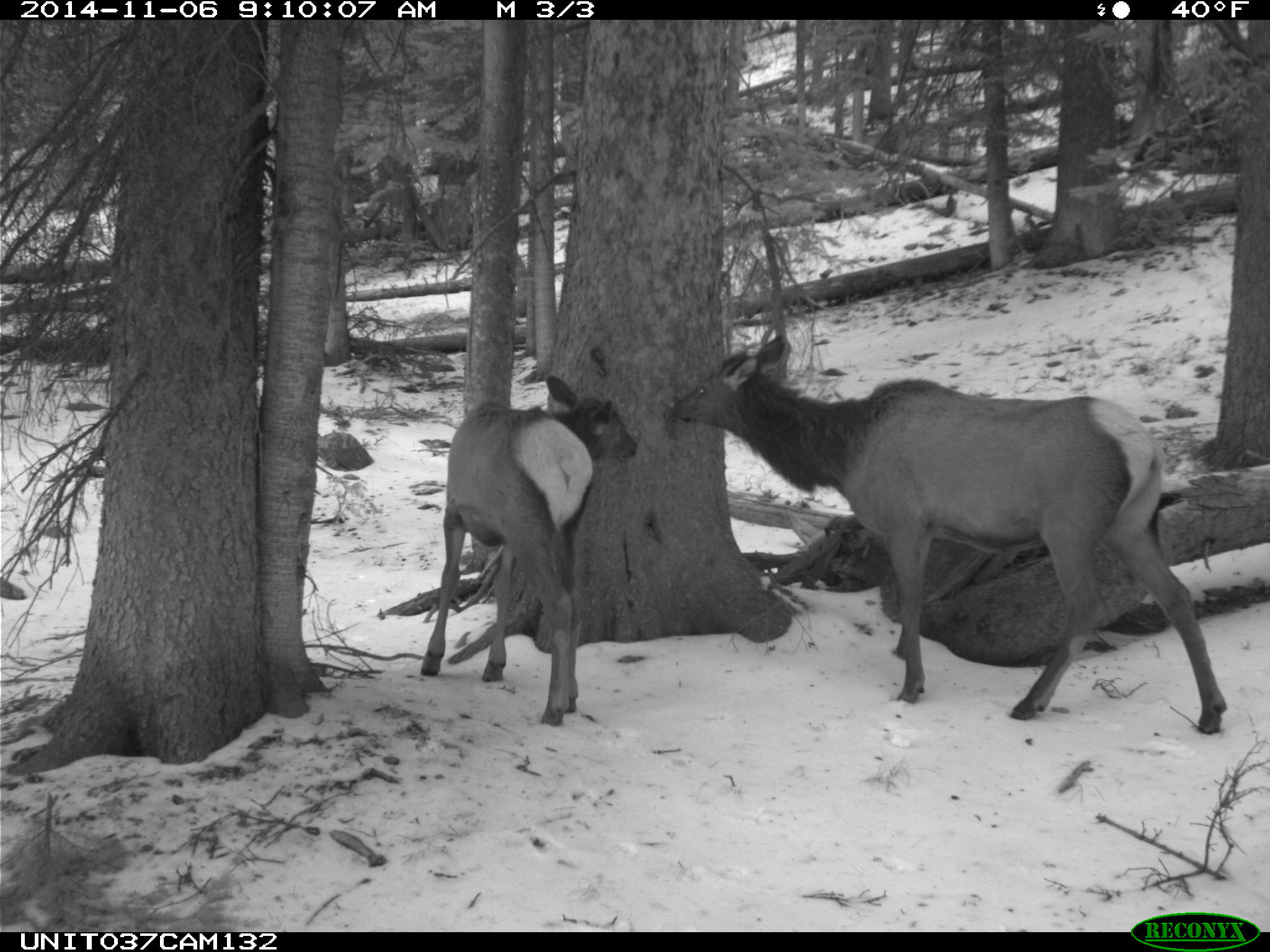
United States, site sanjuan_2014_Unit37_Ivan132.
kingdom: Animalia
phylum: Chordata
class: Mammalia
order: Artiodactyla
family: Cervidae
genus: Cervus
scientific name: Cervus elaphus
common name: red deer